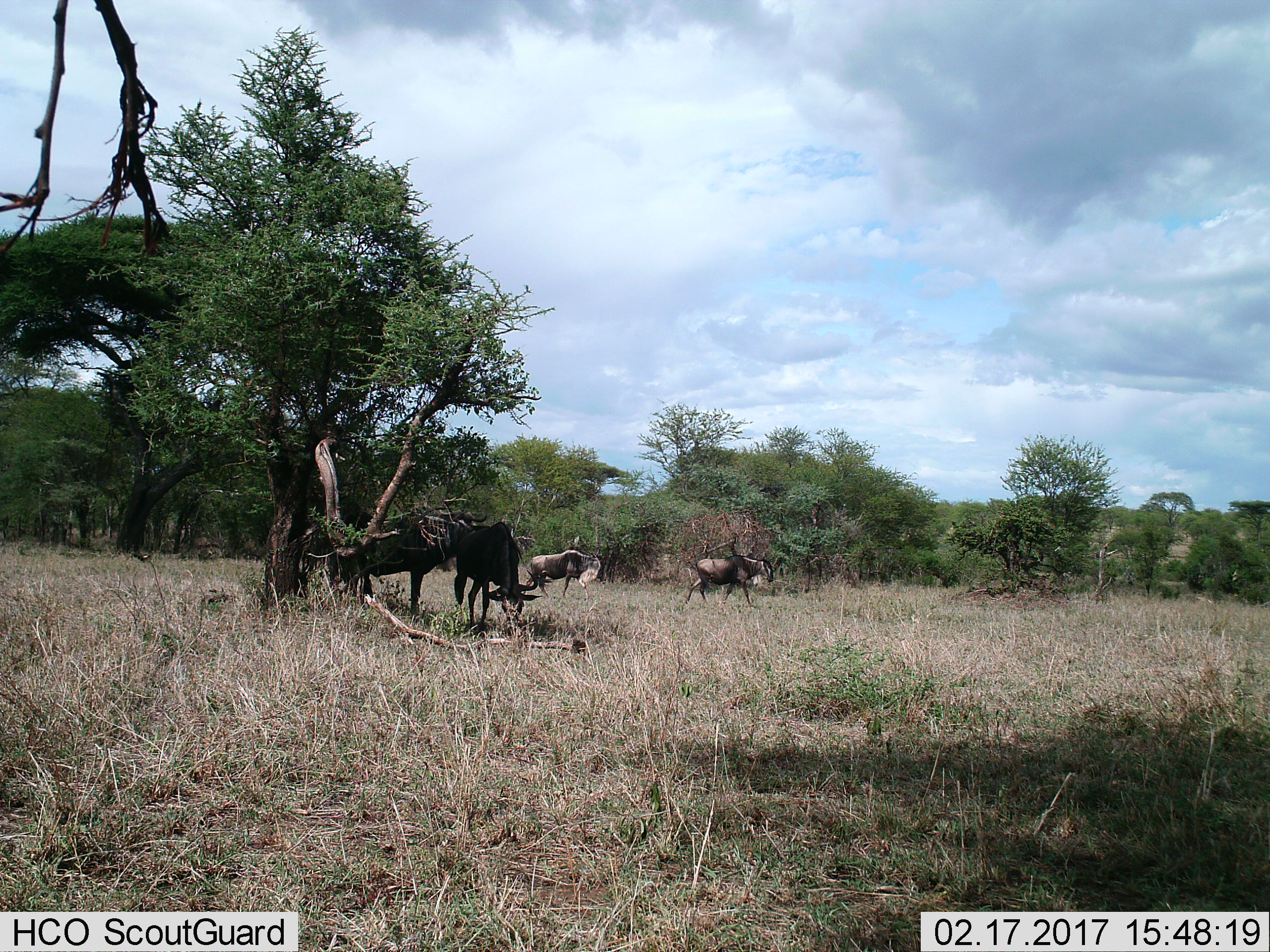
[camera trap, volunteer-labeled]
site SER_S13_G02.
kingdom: Animalia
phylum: Chordata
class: Mammalia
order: Artiodactyla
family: Bovidae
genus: Connochaetes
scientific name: Connochaetes taurinus taurinus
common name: blue wildebeest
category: wildebeestblue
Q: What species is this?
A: Wildebeestblue (blue wildebeest) (Connochaetes taurinus taurinus).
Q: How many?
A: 4.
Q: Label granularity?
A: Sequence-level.